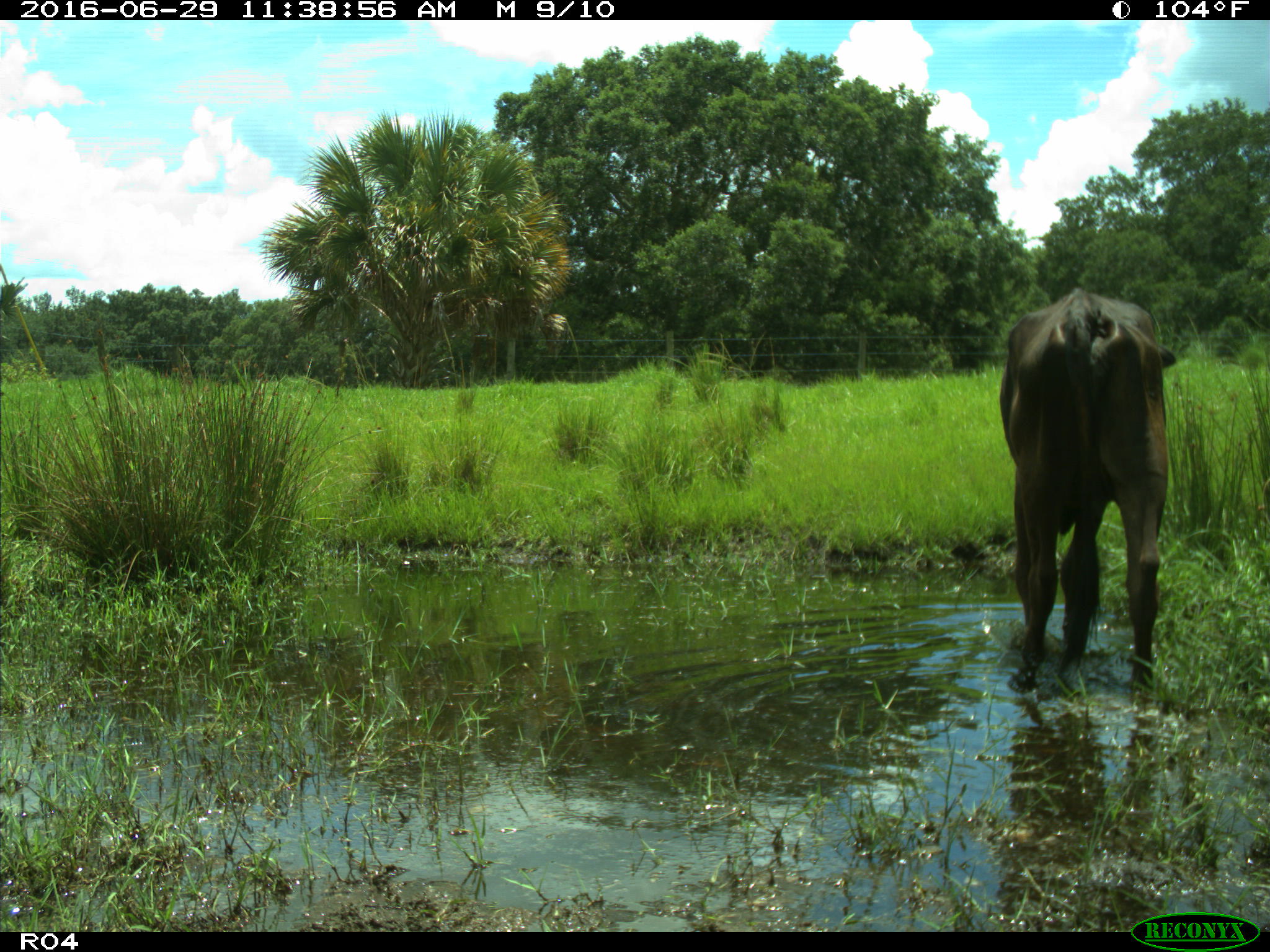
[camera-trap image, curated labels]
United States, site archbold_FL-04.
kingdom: Animalia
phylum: Chordata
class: Mammalia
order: Artiodactyla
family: Bovidae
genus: Bos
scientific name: Bos taurus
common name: domestic cow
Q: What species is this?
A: Bos taurus (domestic cow).